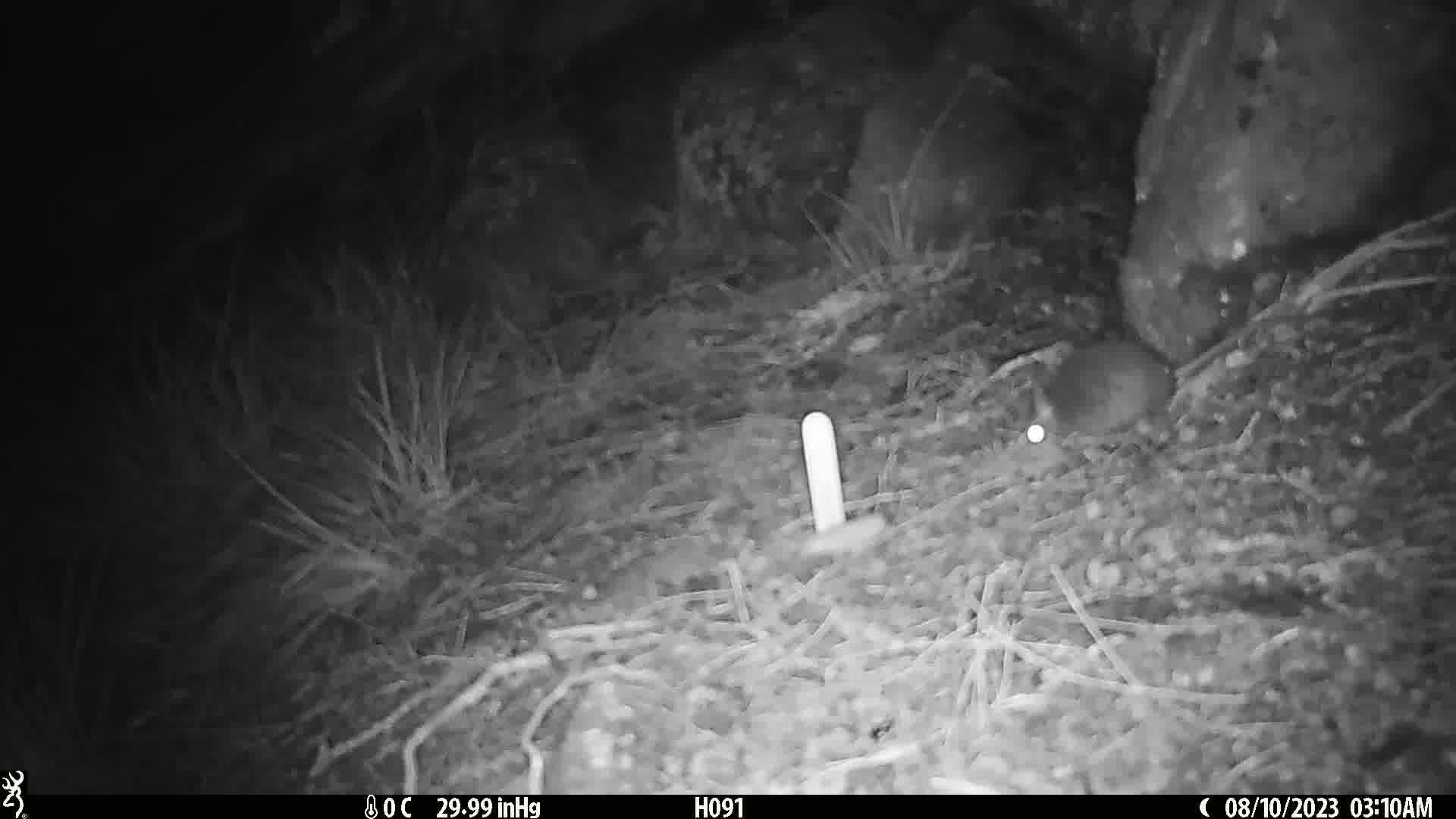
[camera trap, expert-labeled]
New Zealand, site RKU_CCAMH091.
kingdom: Animalia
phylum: Chordata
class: Mammalia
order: Rodentia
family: Muridae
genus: Rattus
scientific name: Rattus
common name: rat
Rat (Rattus).